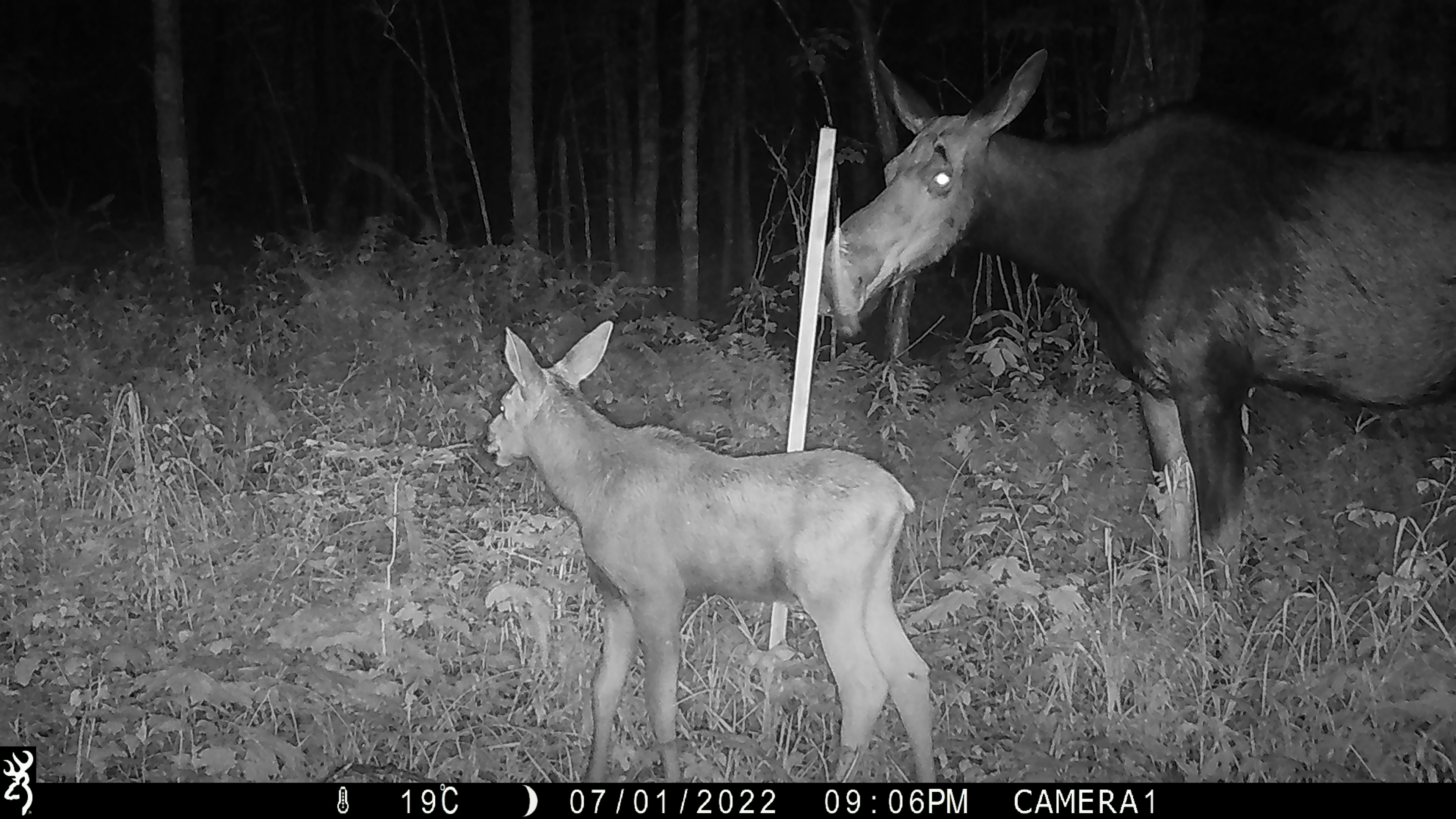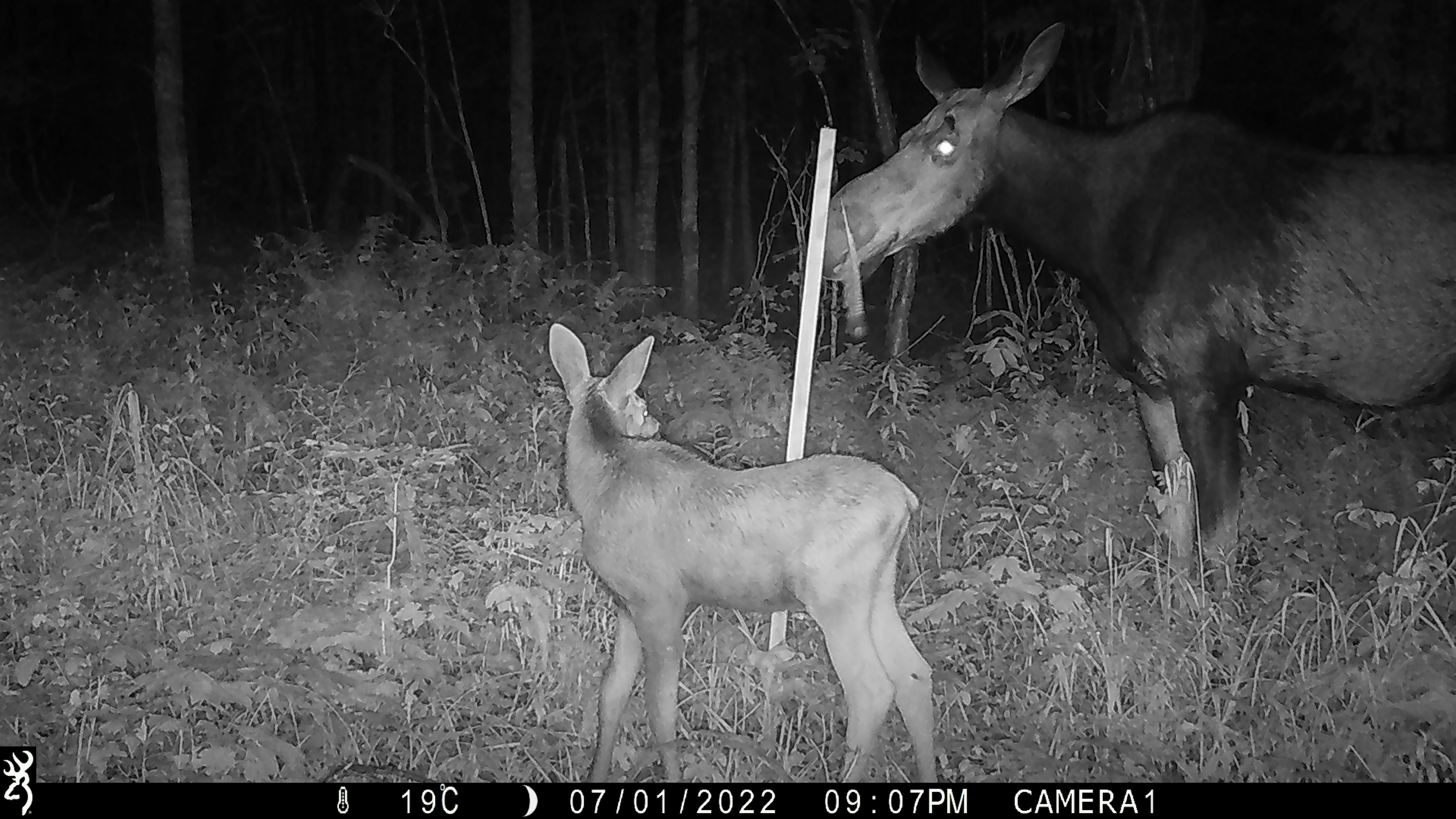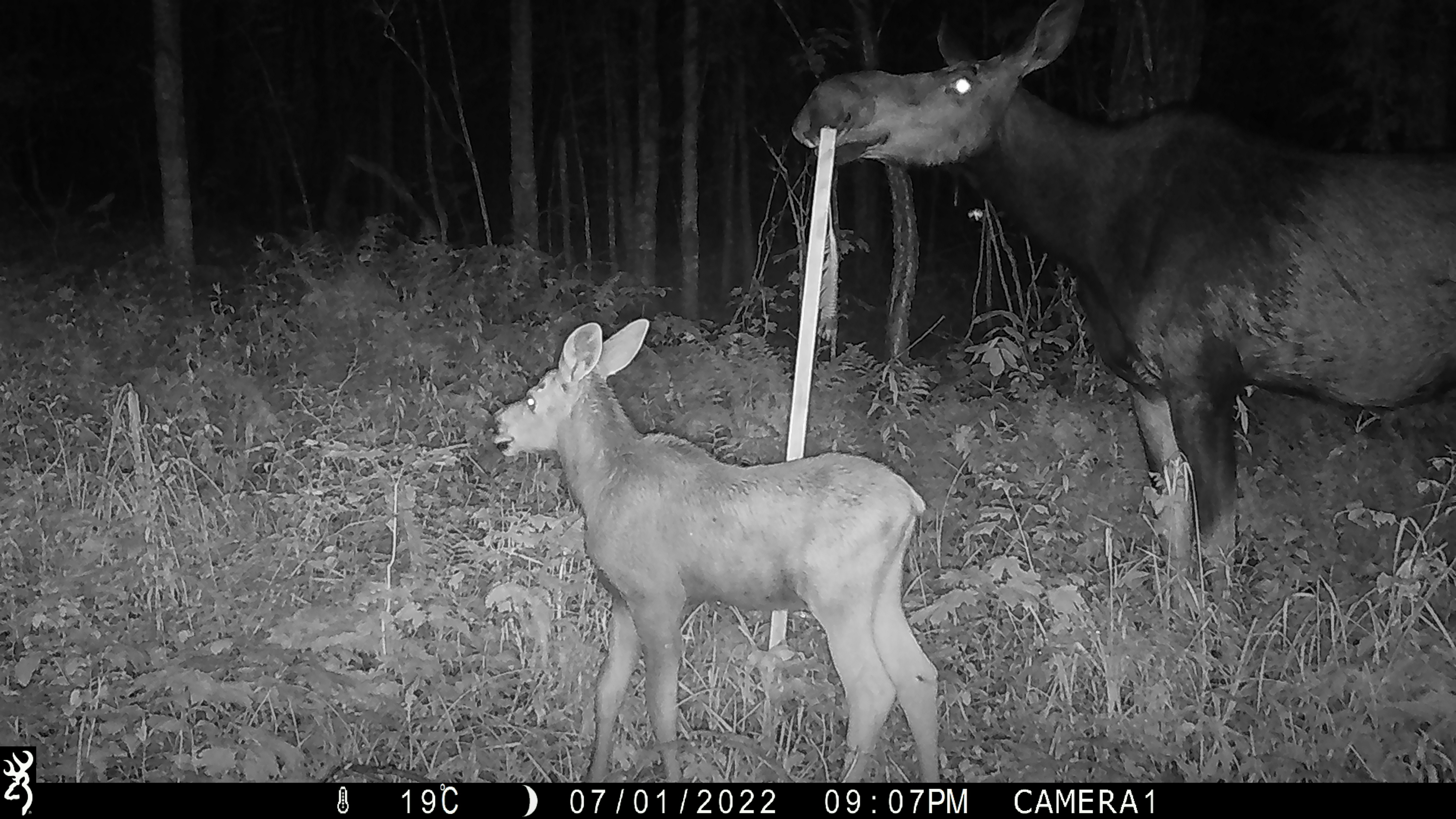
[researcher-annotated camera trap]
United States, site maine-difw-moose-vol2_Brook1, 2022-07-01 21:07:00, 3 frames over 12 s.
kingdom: Animalia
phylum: Chordata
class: Mammalia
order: Artiodactyla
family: Cervidae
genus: Alces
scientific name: Alces alces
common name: moose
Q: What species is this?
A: Moose (Alces alces).